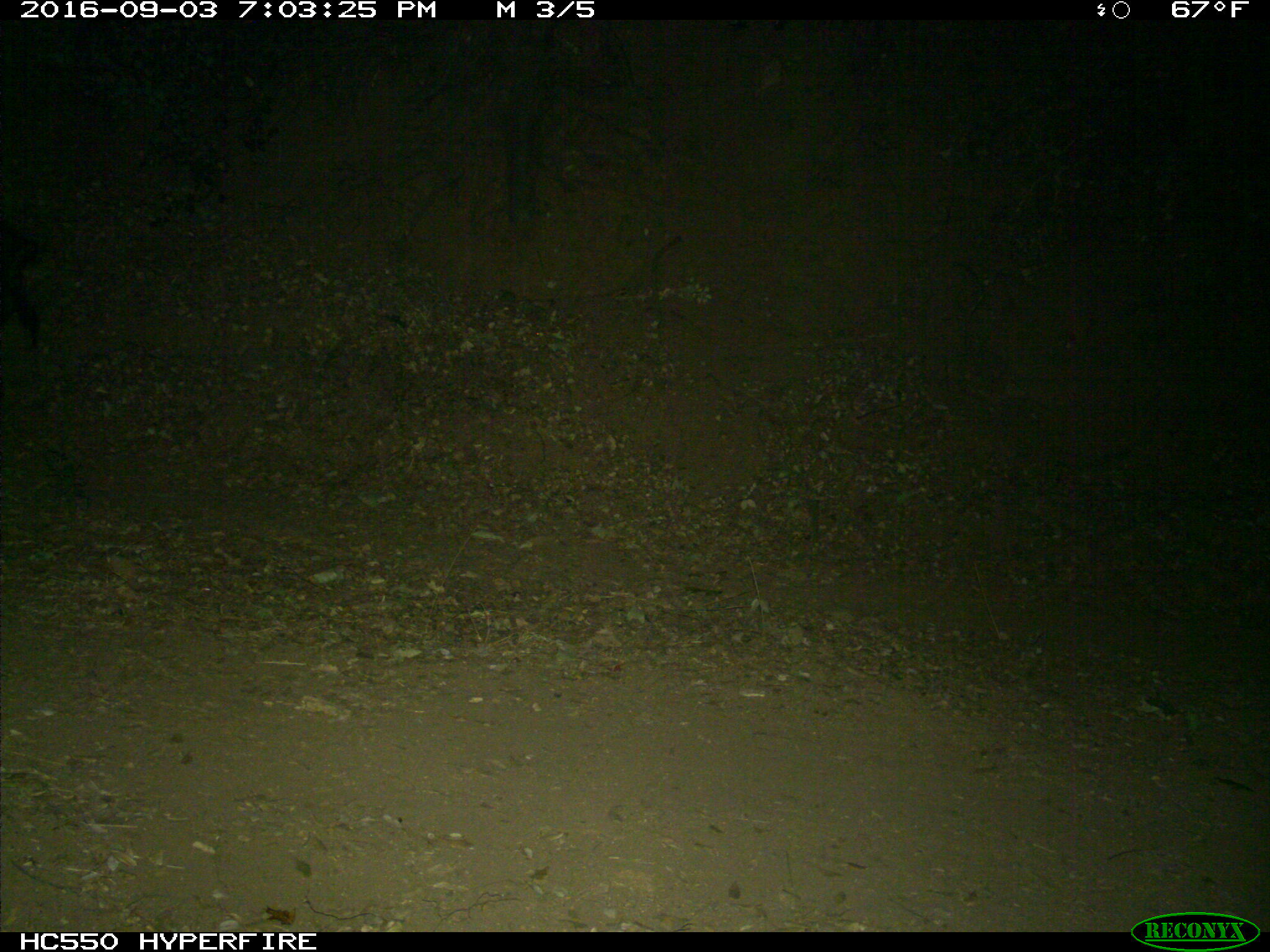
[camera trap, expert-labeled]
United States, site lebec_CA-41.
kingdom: Animalia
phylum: Chordata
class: Mammalia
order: Artiodactyla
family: Suidae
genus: Sus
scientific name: Sus scrofa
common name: wild boar